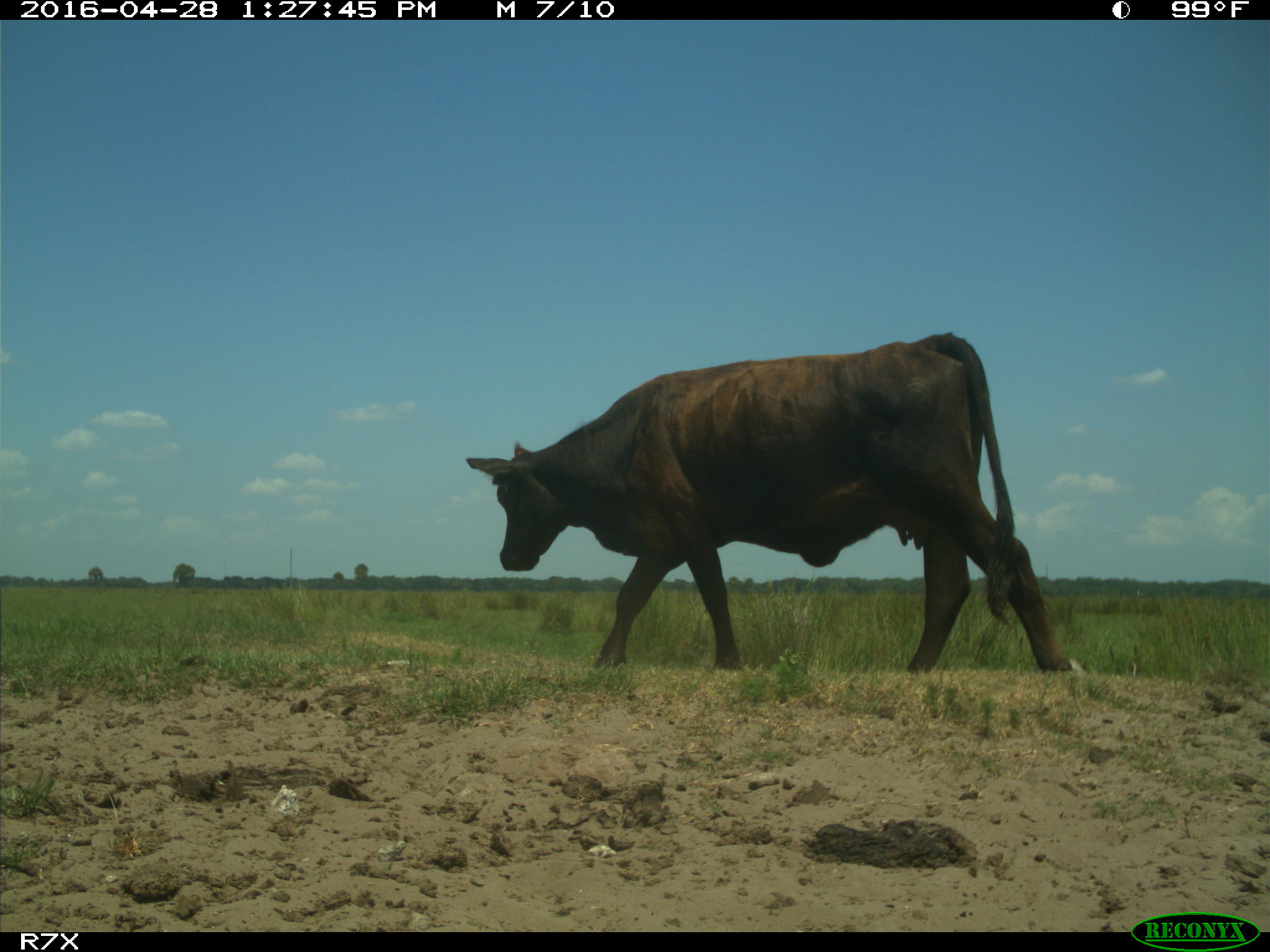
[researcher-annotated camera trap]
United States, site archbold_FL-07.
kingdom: Animalia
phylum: Chordata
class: Mammalia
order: Artiodactyla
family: Bovidae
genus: Bos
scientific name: Bos taurus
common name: domestic cow